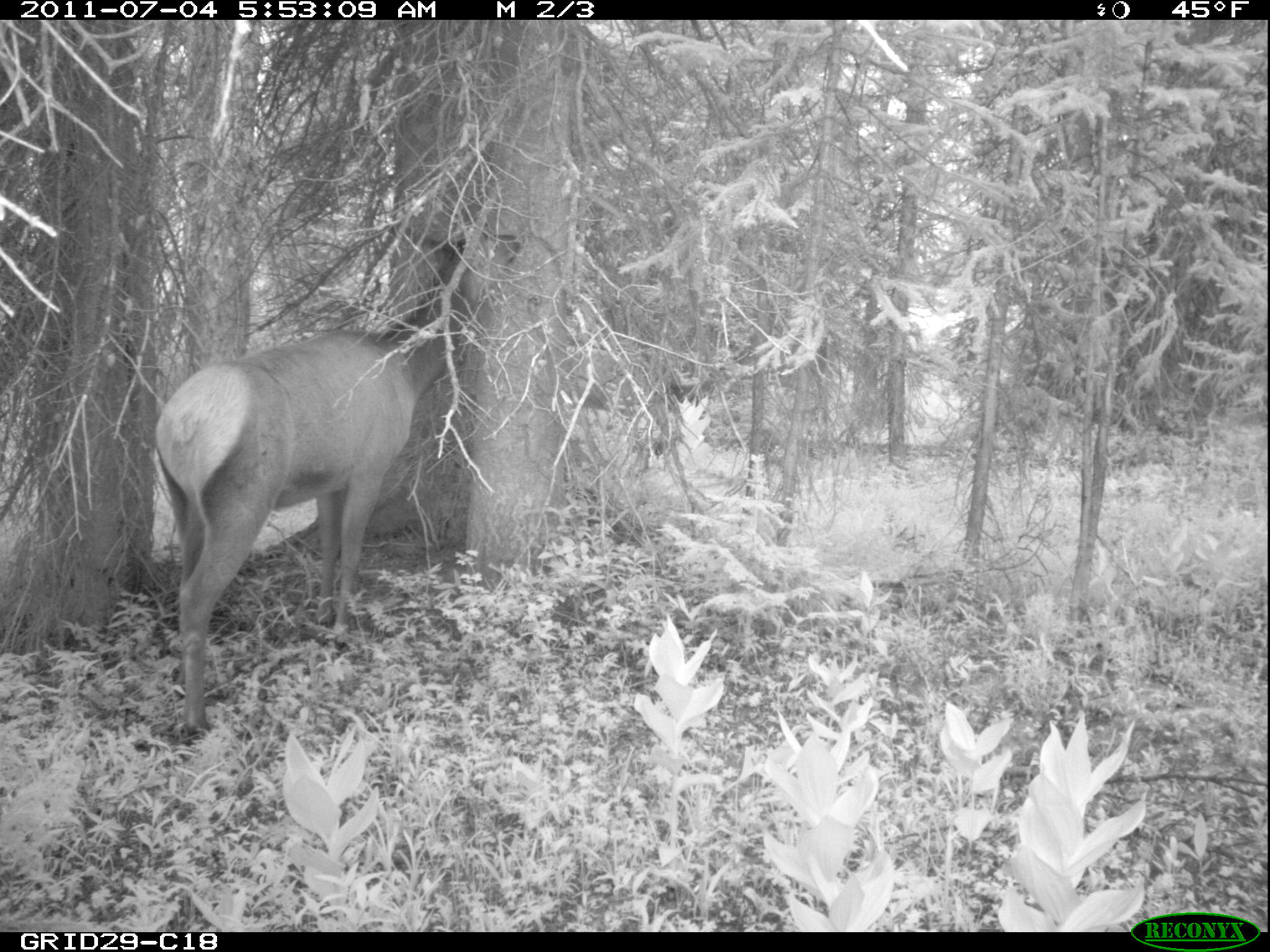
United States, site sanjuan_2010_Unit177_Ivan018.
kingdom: Animalia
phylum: Chordata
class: Mammalia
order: Artiodactyla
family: Cervidae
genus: Cervus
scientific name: Cervus elaphus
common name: red deer